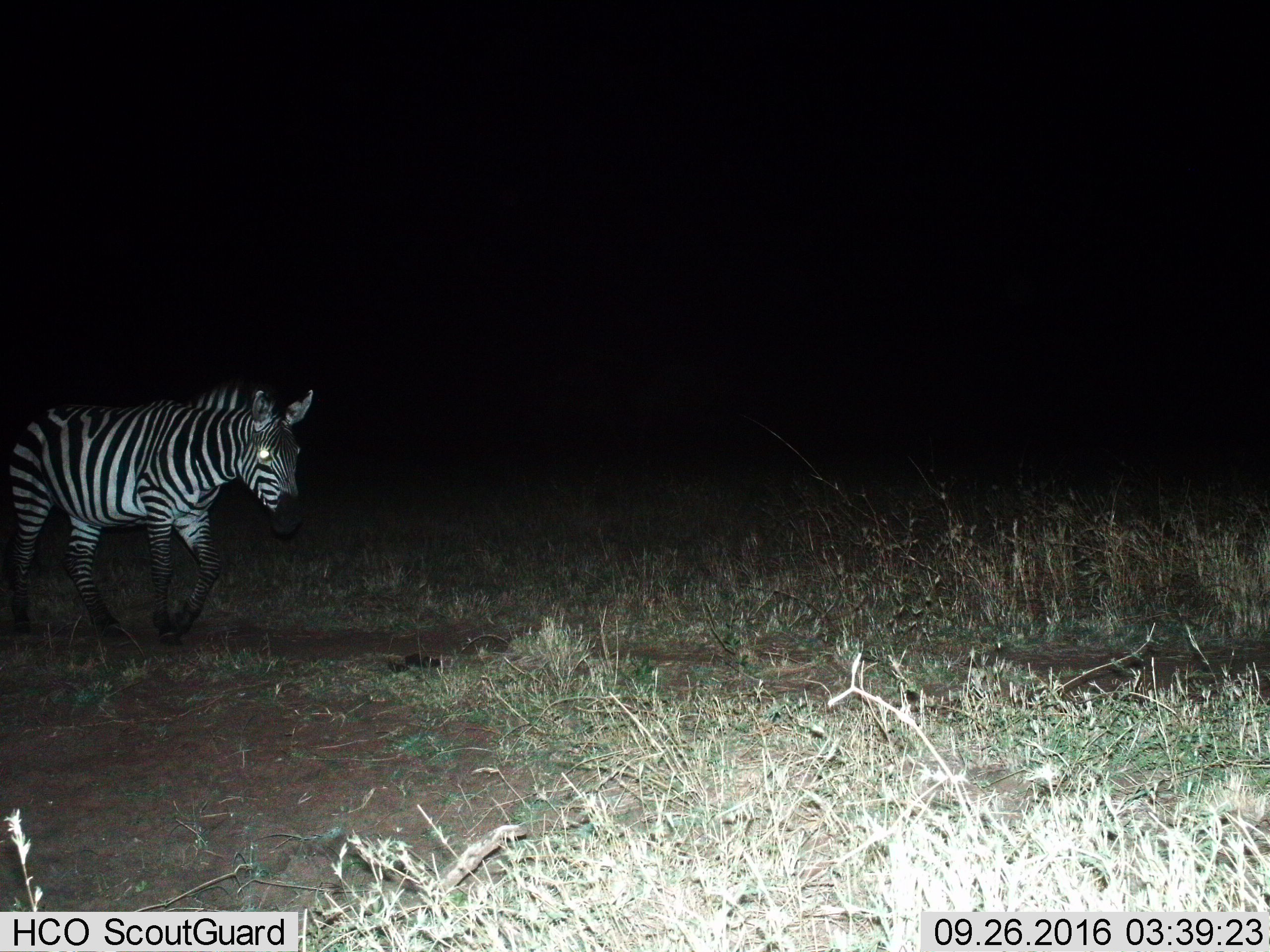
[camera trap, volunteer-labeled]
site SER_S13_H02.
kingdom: Animalia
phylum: Chordata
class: Mammalia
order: Perissodactyla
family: Equidae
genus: Equus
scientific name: Equus quagga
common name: plains zebra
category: zebraplains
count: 1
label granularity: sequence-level